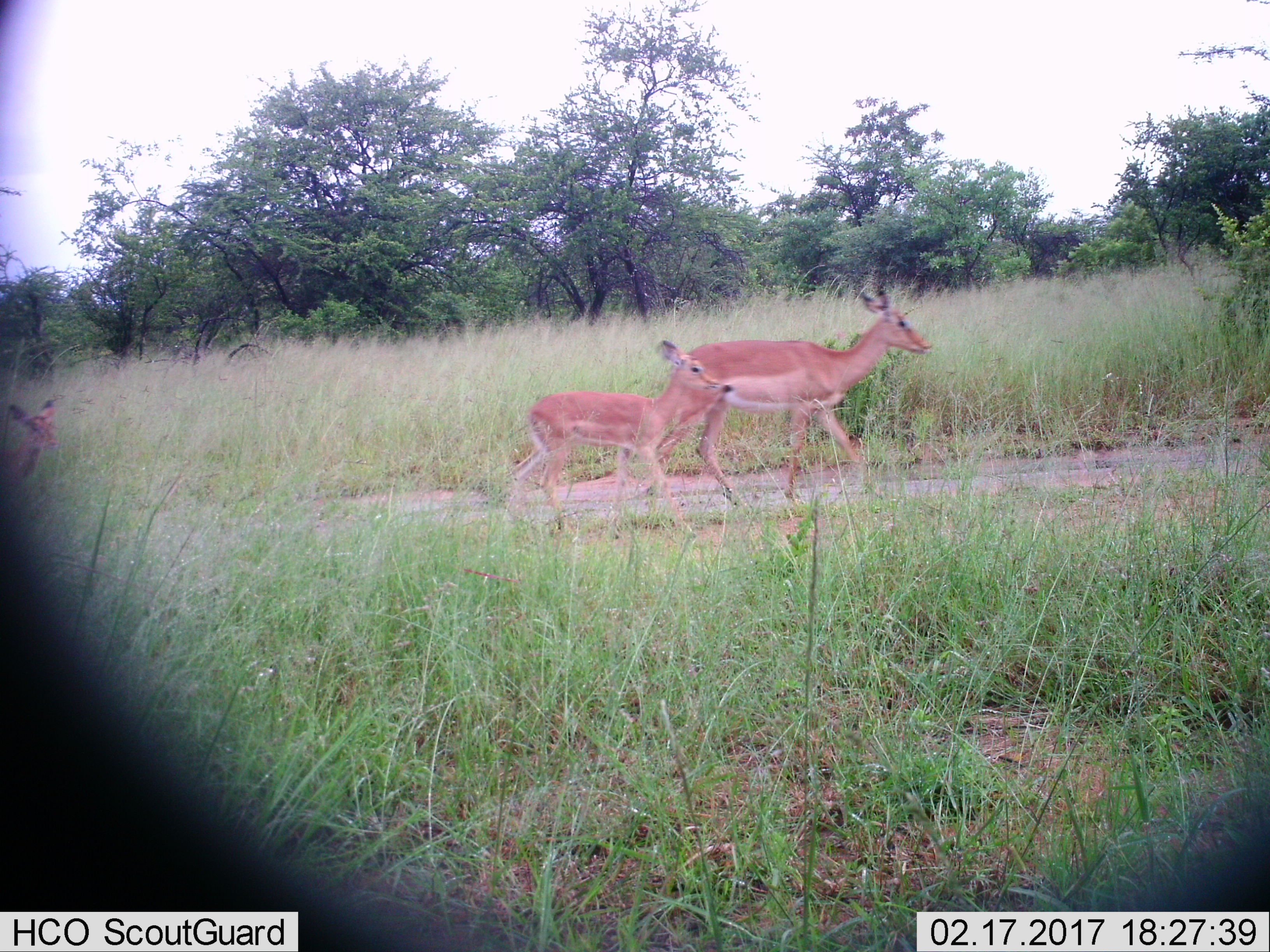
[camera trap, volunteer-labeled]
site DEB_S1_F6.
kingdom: Animalia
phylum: Chordata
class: Mammalia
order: Artiodactyla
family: Bovidae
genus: Aepyceros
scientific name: Aepyceros melampus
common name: impala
Impala (Aepyceros melampus), count 3. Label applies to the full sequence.